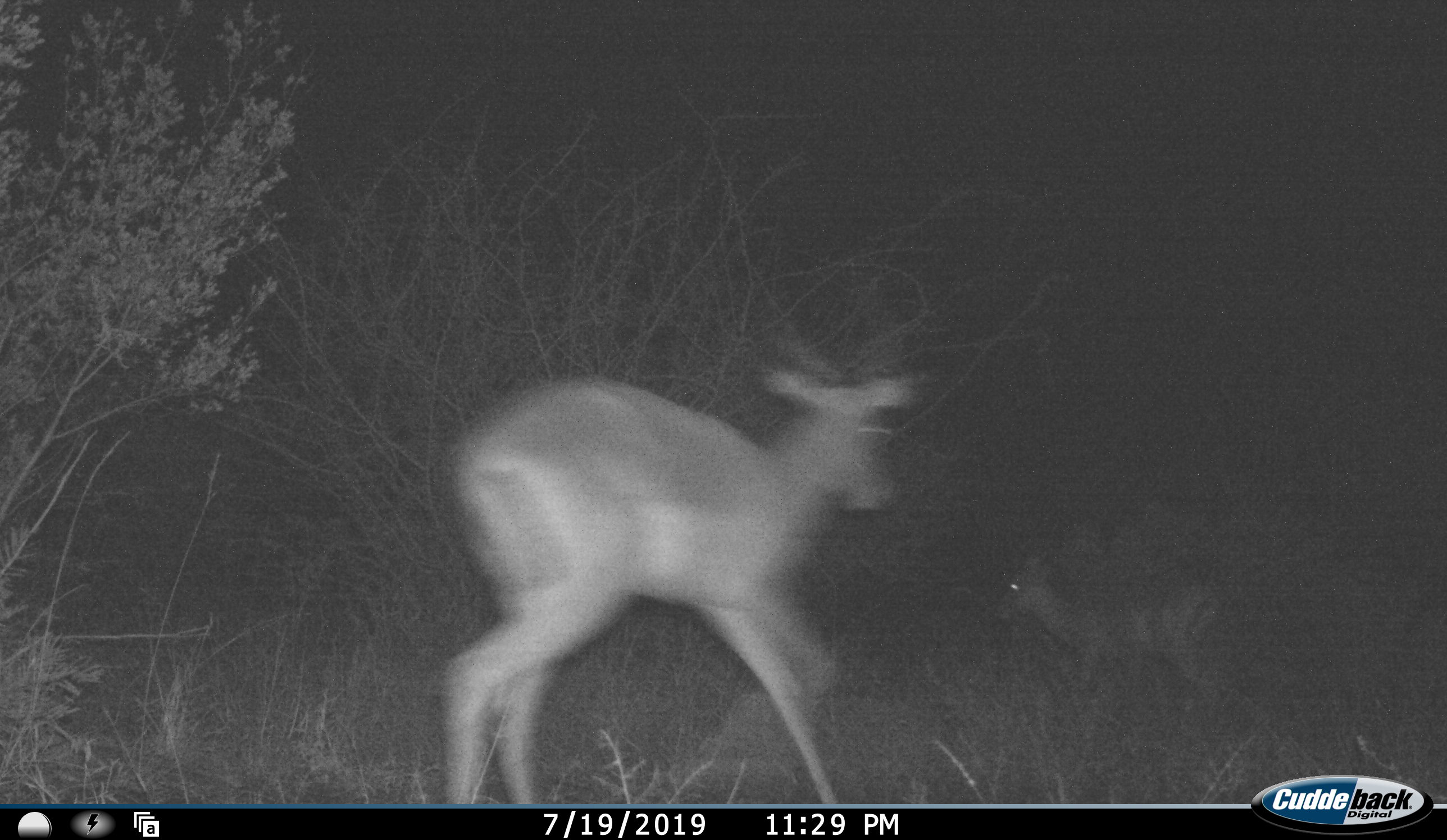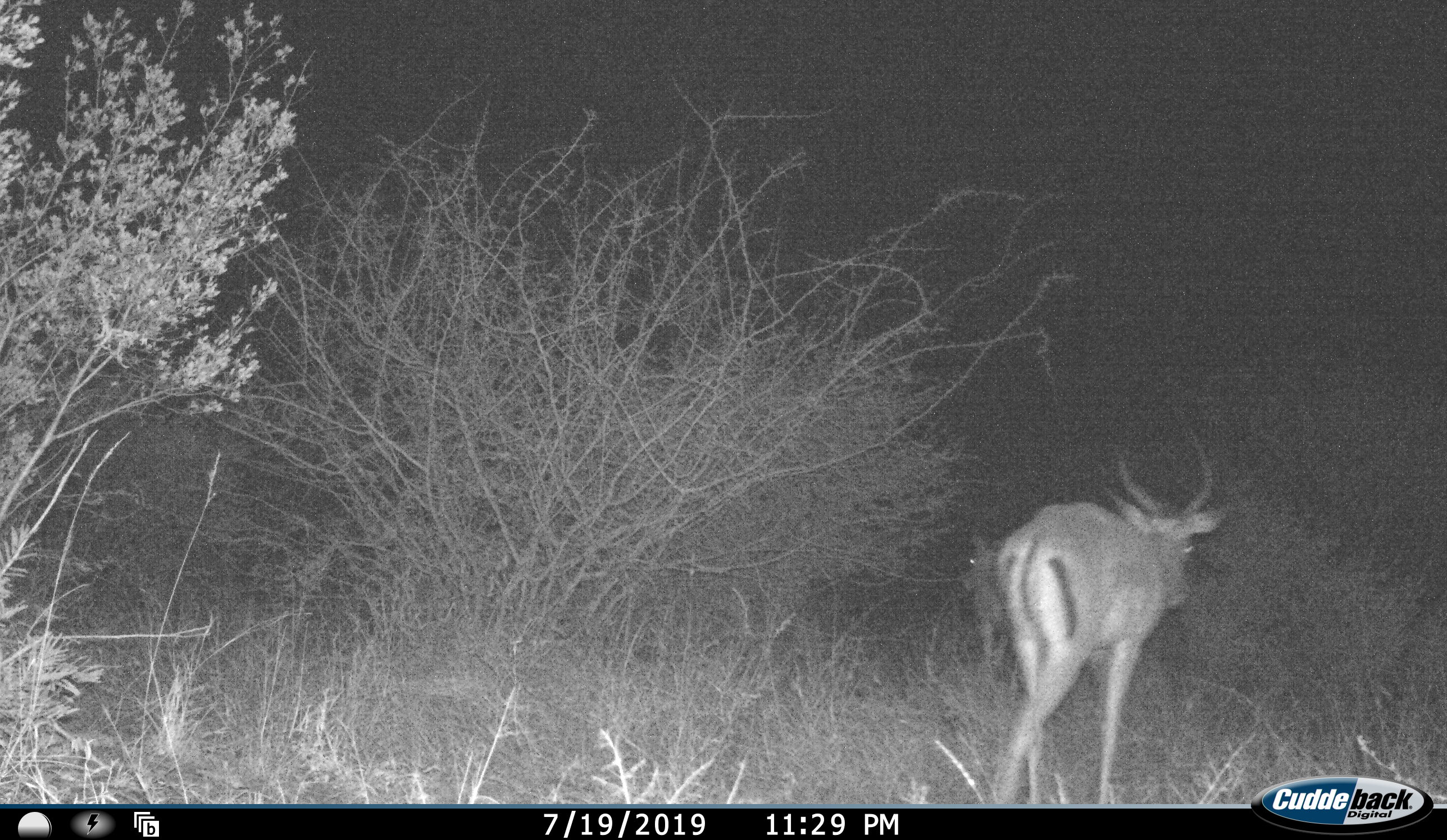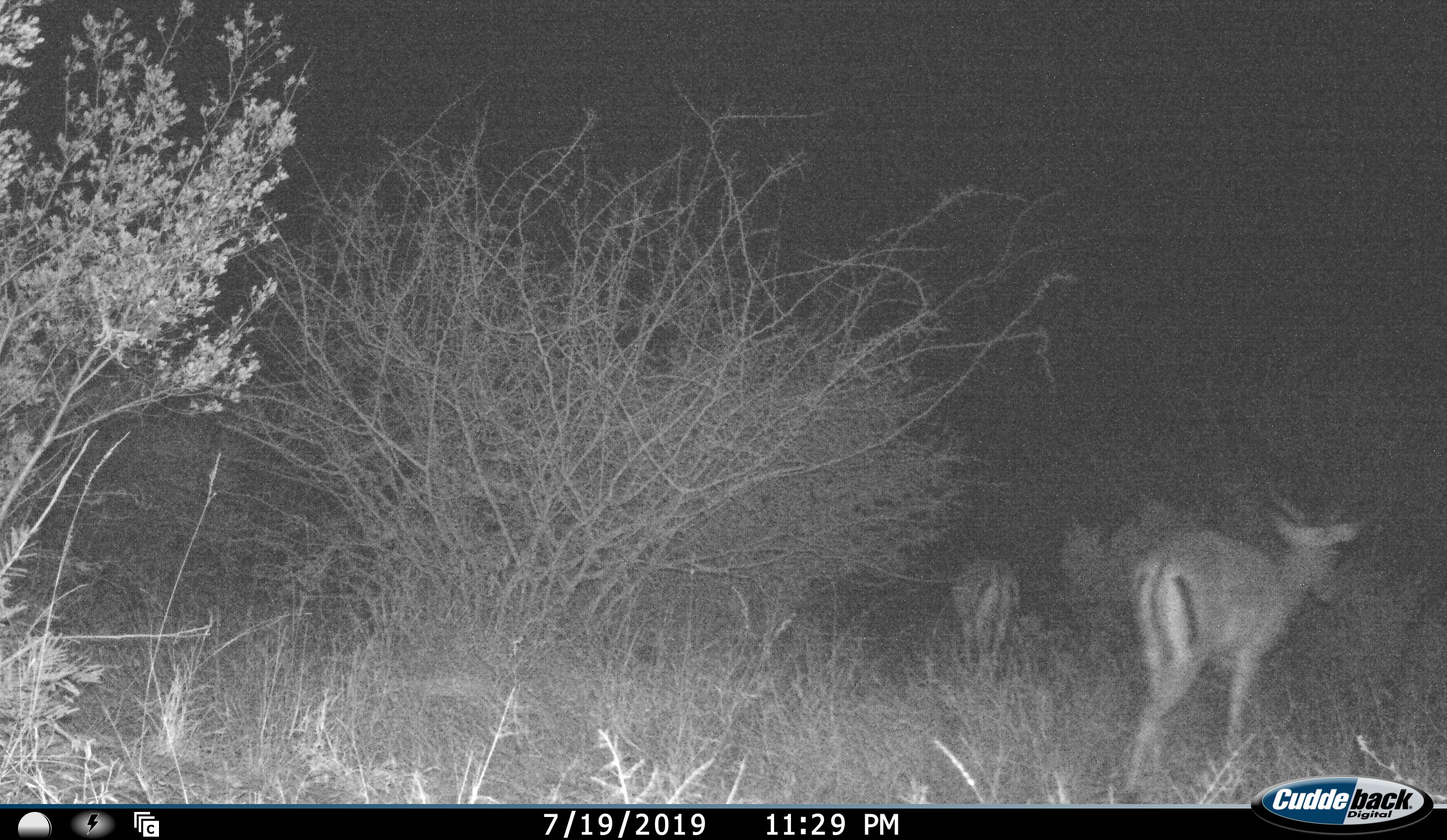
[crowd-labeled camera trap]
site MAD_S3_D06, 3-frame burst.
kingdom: Animalia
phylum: Chordata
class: Mammalia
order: Artiodactyla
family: Bovidae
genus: Aepyceros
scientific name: Aepyceros melampus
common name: impala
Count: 2.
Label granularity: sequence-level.